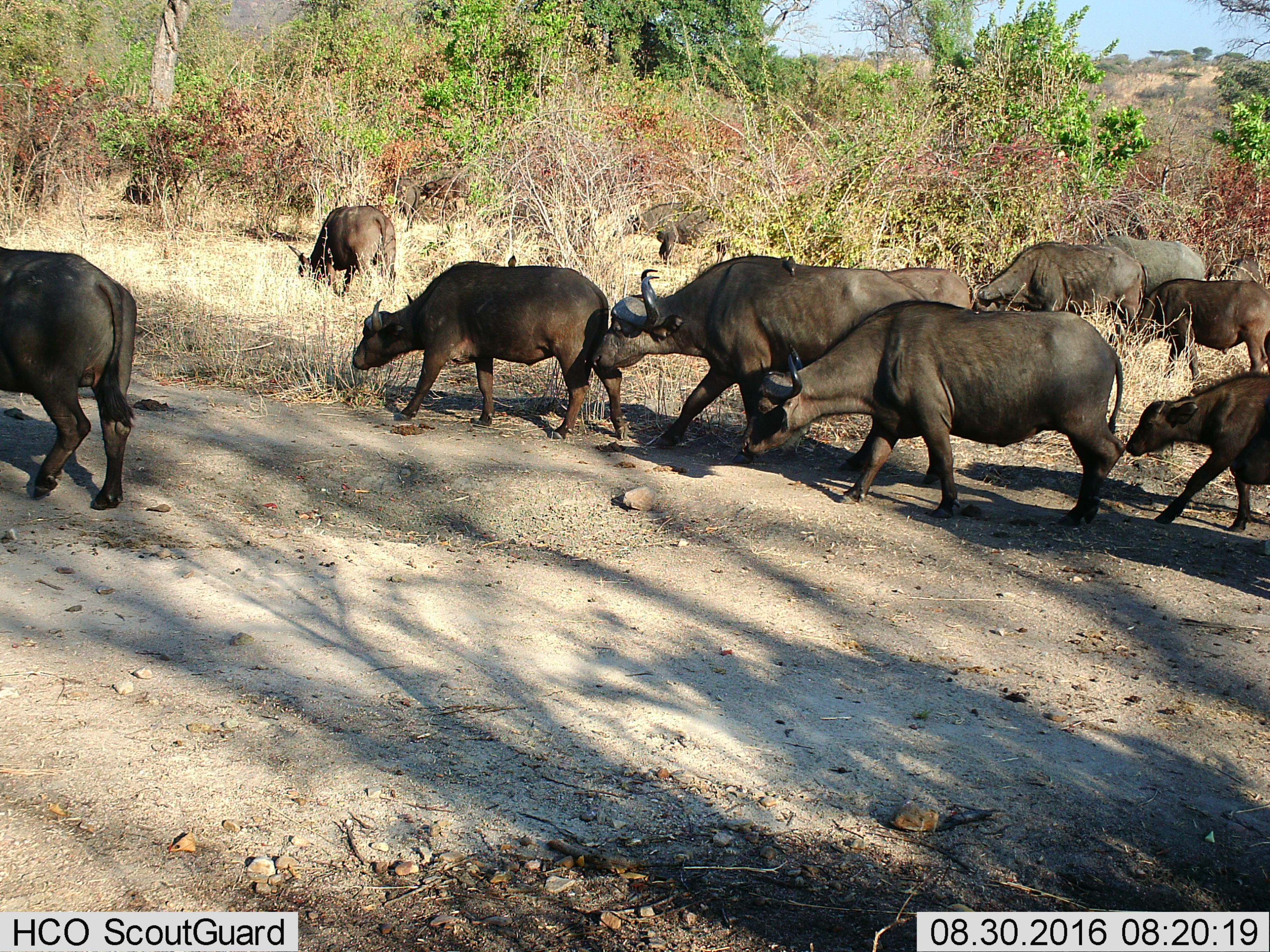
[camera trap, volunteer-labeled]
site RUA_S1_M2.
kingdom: Animalia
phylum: Chordata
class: Mammalia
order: Artiodactyla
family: Bovidae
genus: Syncerus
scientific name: Syncerus caffer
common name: african buffalo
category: buffalo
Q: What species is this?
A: Buffalo (african buffalo) (Syncerus caffer).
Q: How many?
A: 11-50.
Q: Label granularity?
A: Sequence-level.